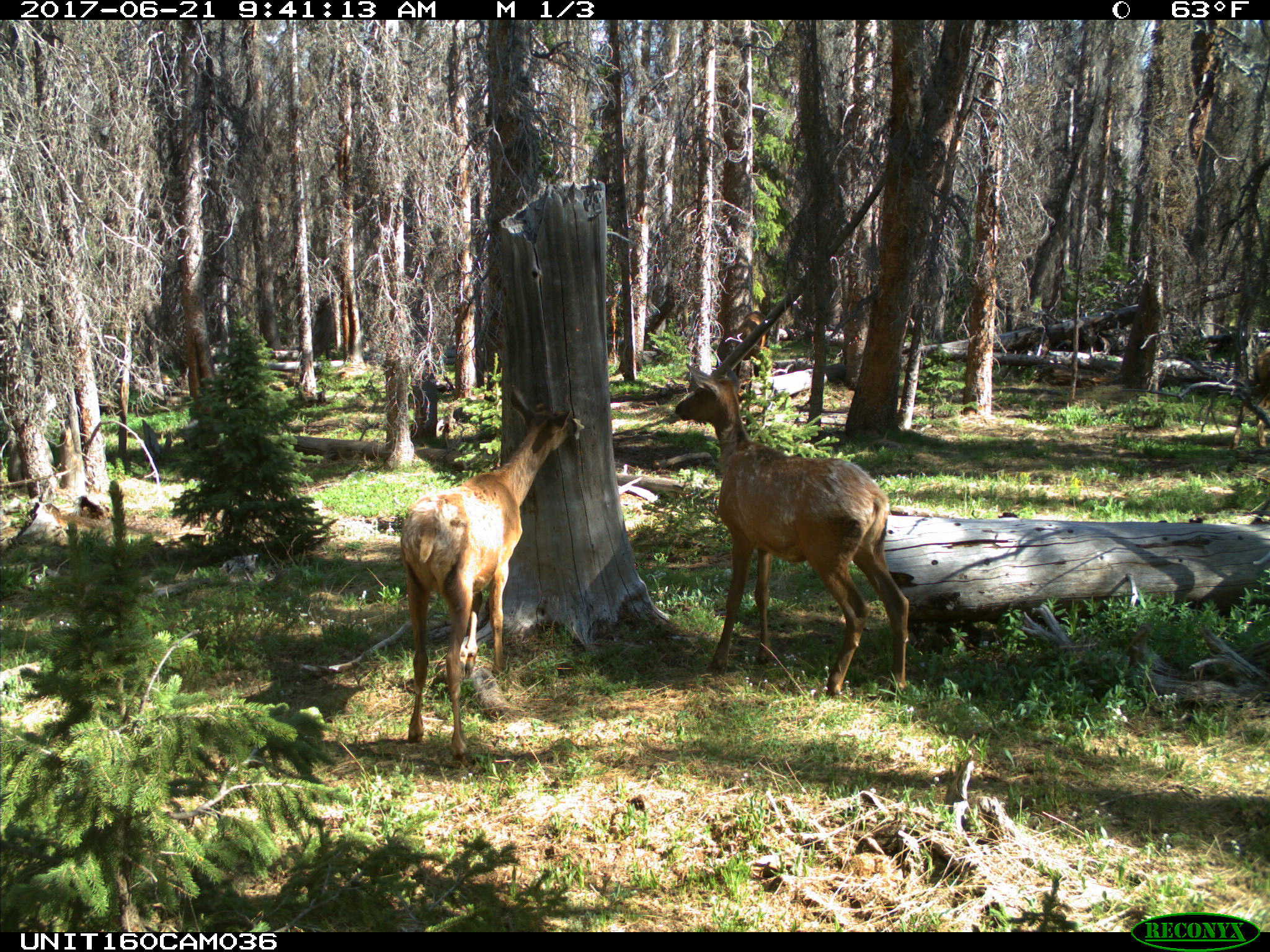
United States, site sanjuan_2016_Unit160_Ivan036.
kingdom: Animalia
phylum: Chordata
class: Mammalia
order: Artiodactyla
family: Cervidae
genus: Cervus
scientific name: Cervus elaphus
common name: red deer